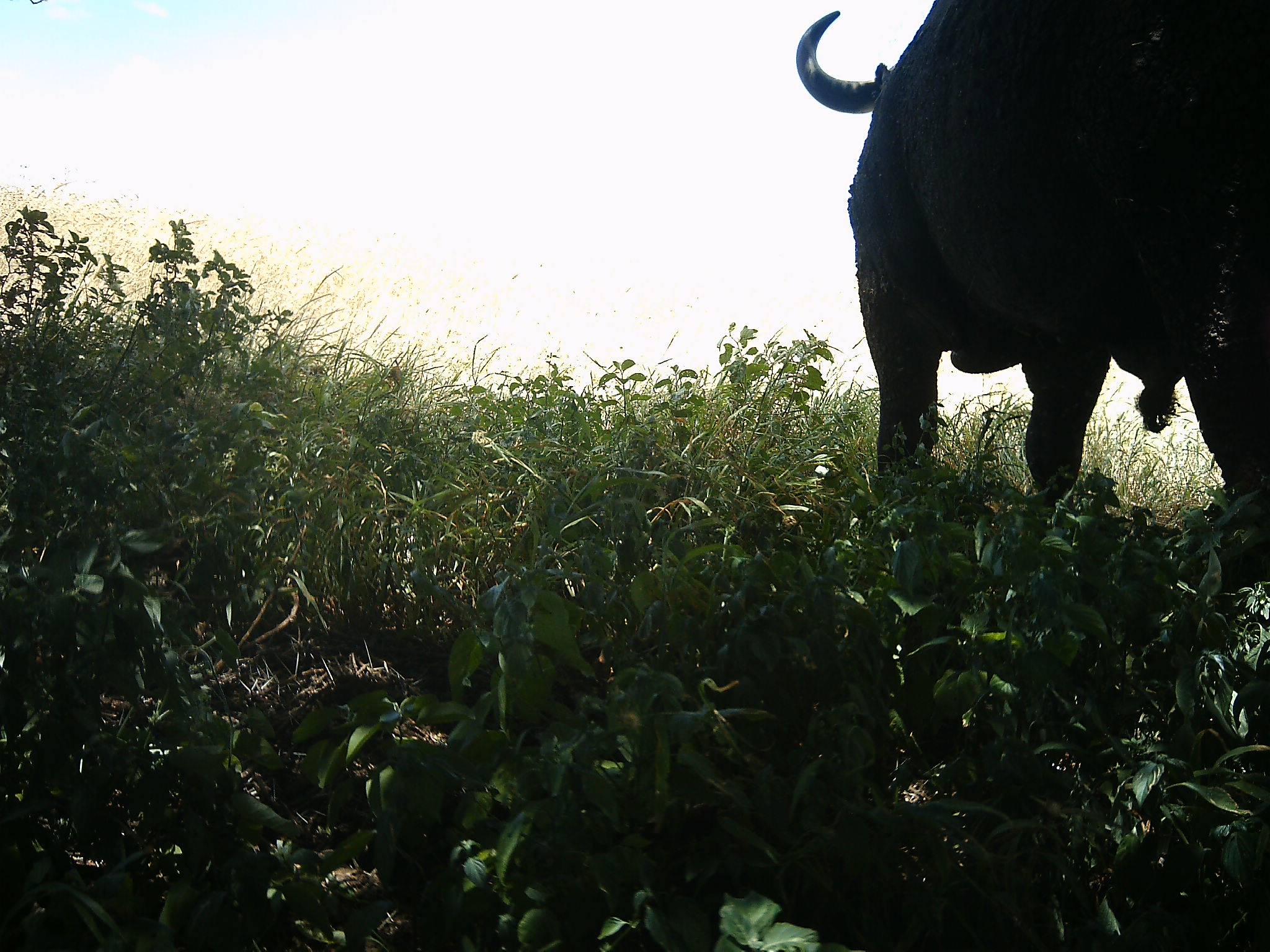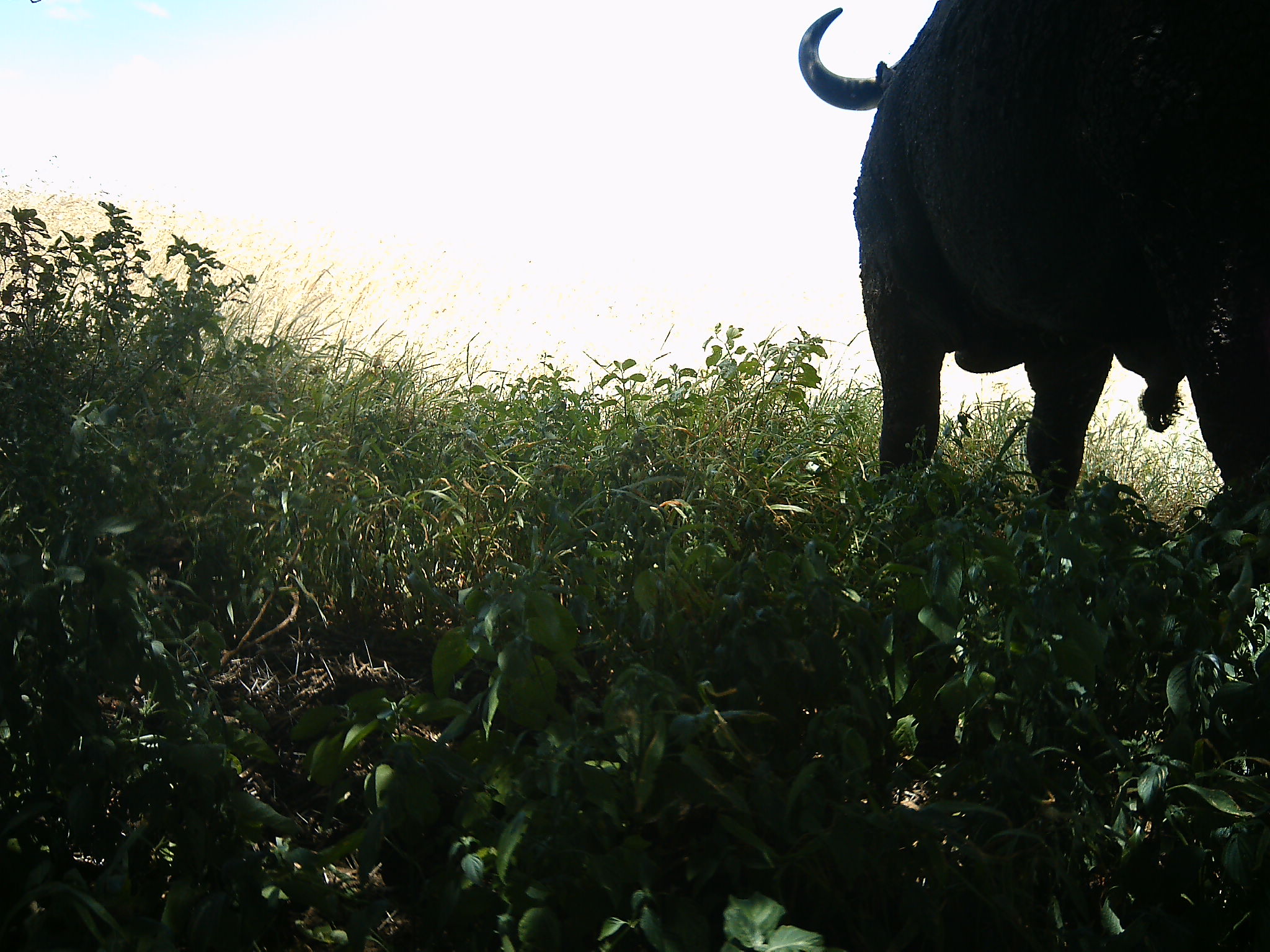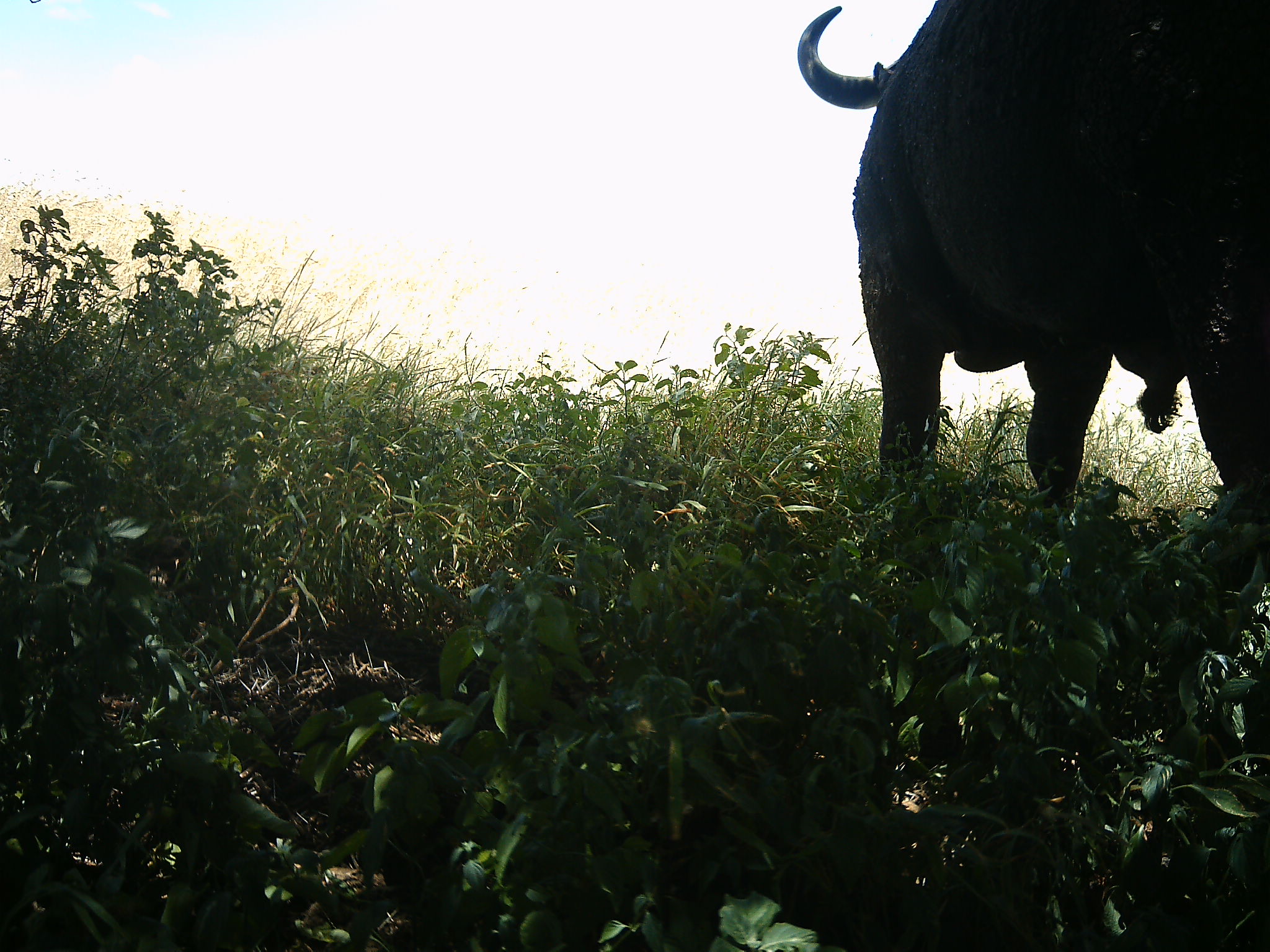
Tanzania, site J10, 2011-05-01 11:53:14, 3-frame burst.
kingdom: Animalia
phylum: Chordata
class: Mammalia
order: Artiodactyla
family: Bovidae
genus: Syncerus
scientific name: Syncerus caffer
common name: cape buffalo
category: buffalo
Buffalo (cape buffalo) (Syncerus caffer), count 1. Behavior (volunteer vote fractions): standing 83%, resting 0%, moving 17%, interacting 0%. Young present (vote fraction): 0%. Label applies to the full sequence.